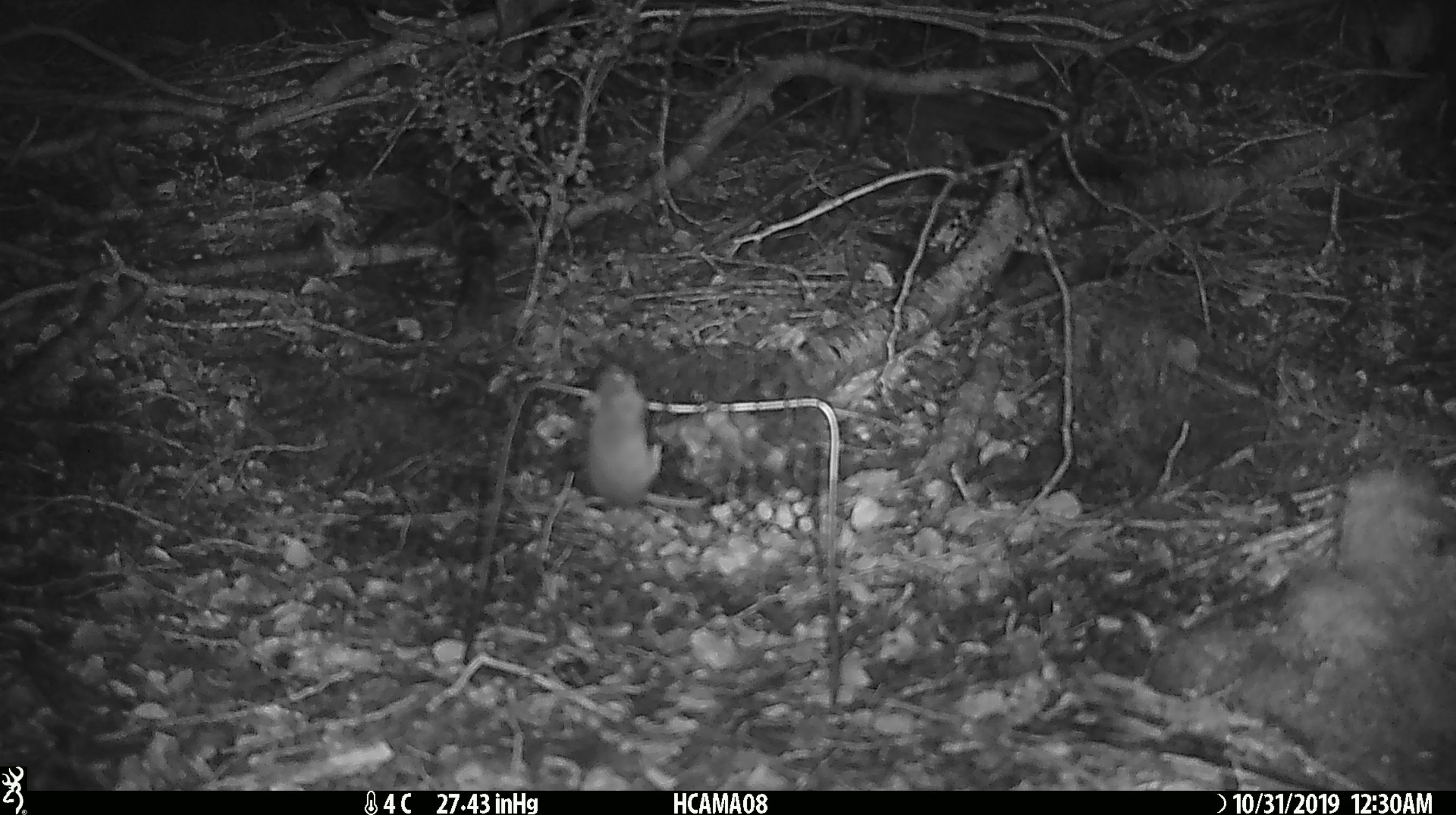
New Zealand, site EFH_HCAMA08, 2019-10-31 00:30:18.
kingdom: Animalia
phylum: Chordata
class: Mammalia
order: Rodentia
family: Muridae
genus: Mus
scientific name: Mus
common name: mouse